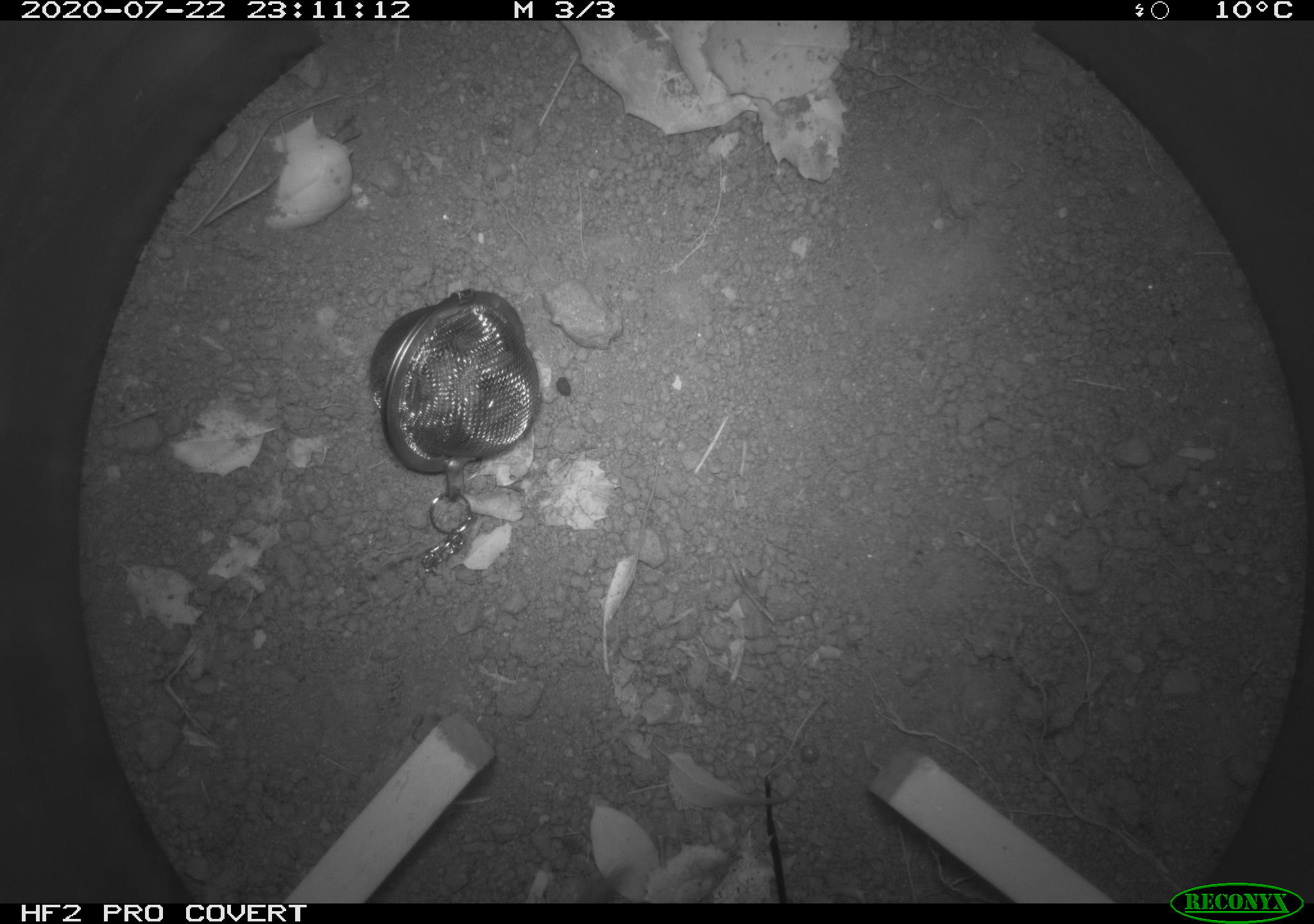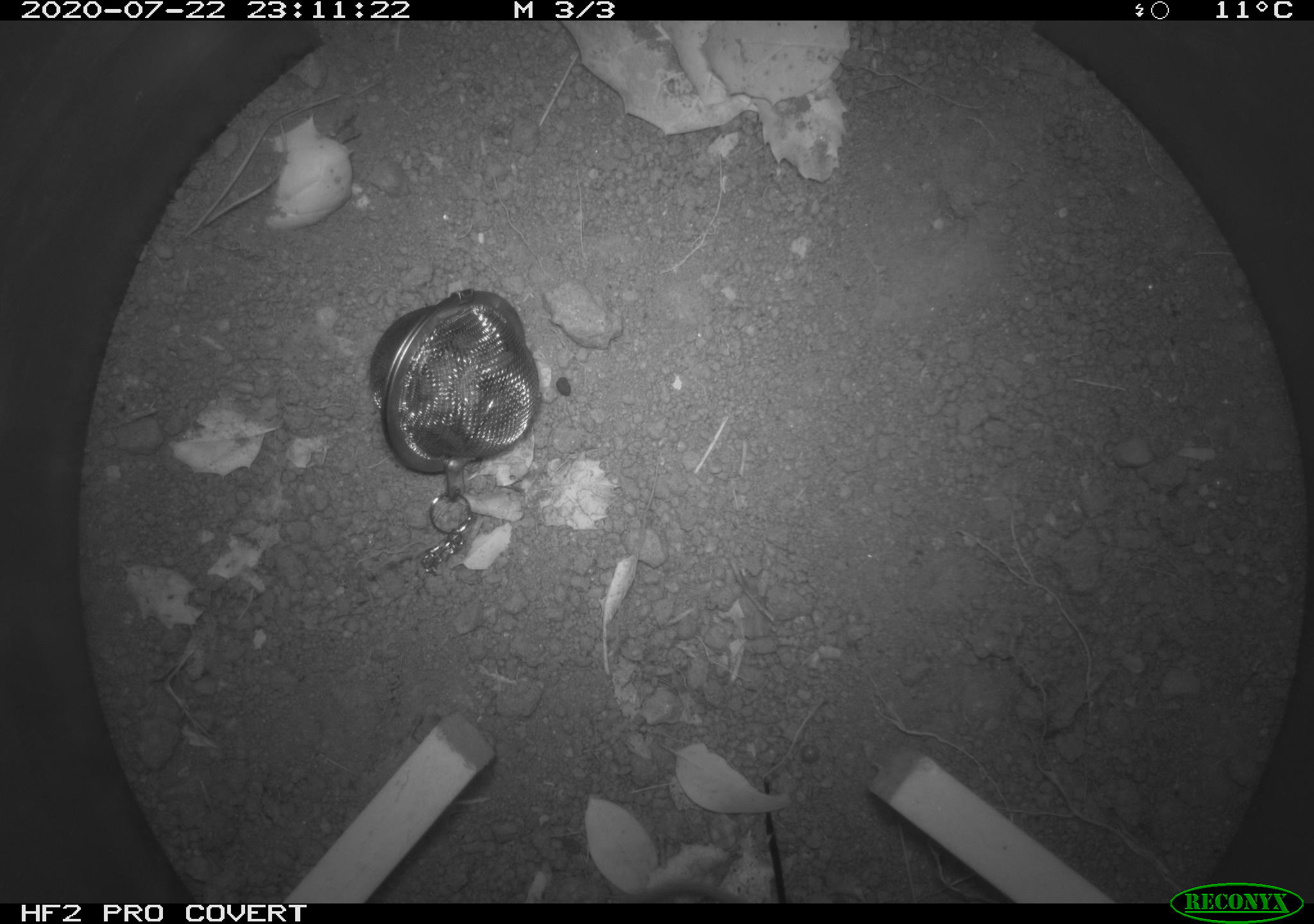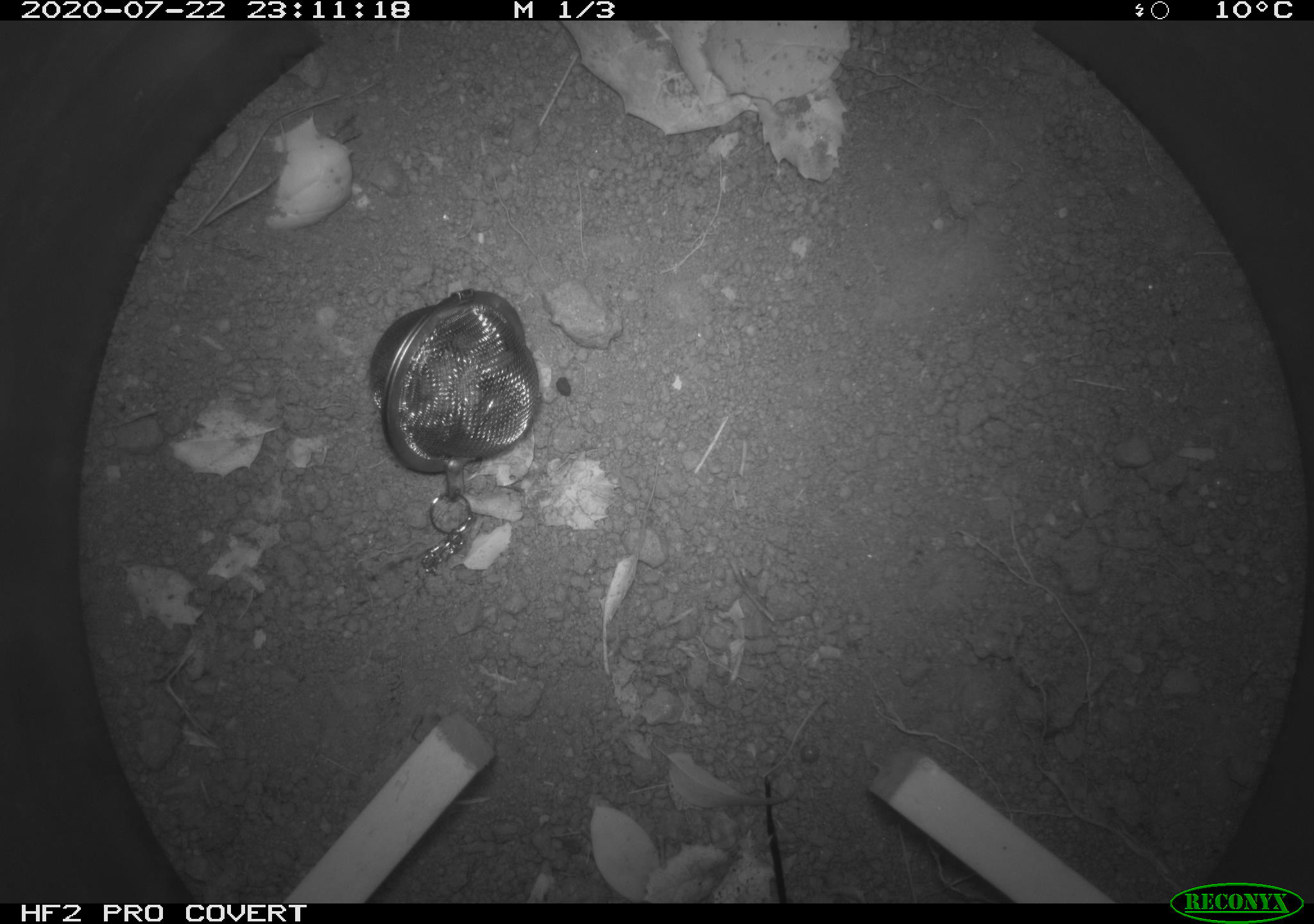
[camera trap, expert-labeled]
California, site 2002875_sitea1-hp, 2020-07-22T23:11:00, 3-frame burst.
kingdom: Animalia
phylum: Chordata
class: Mammalia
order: Rodentia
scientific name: Rodentia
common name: rodent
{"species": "rodent (Rodentia)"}